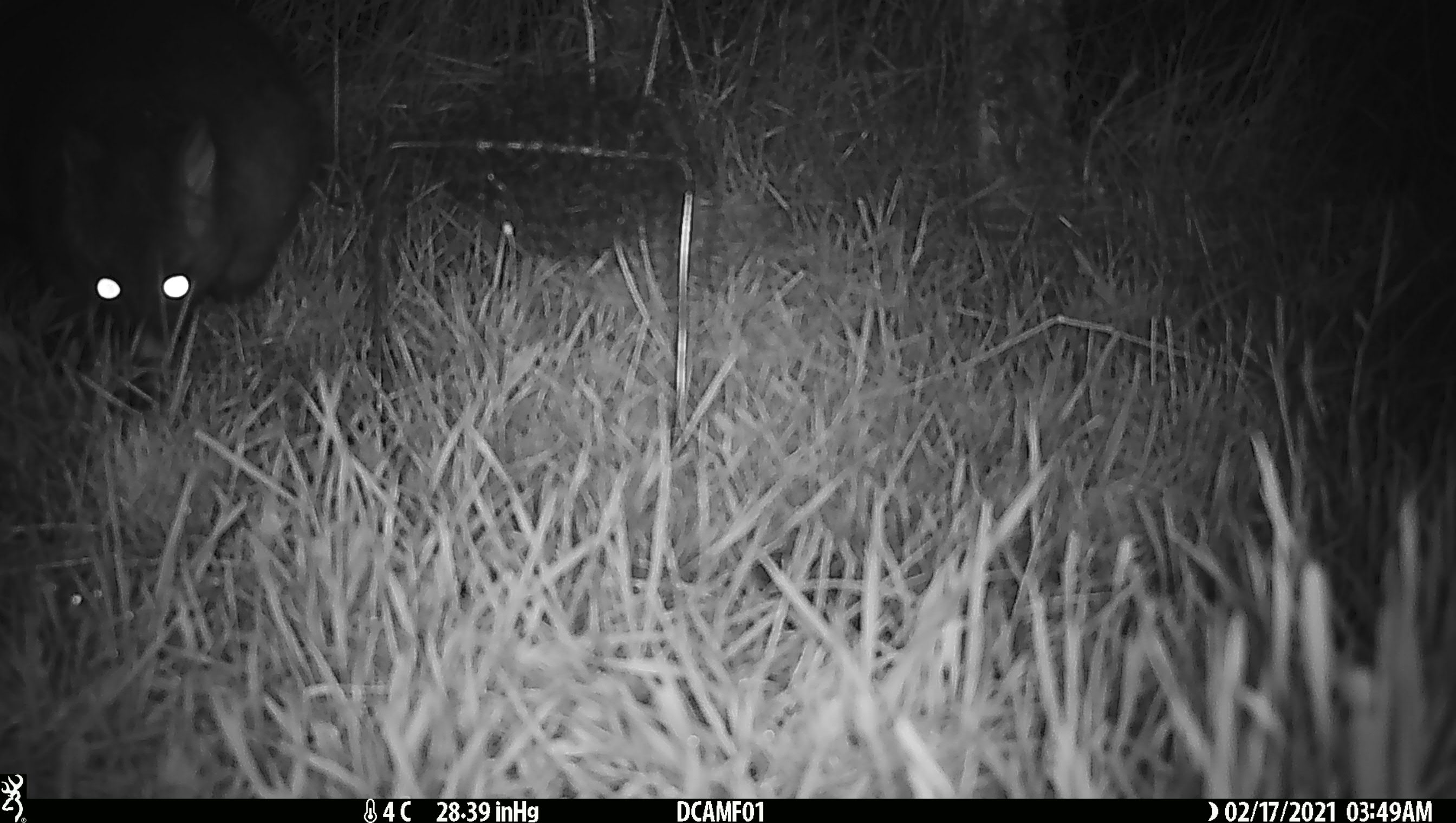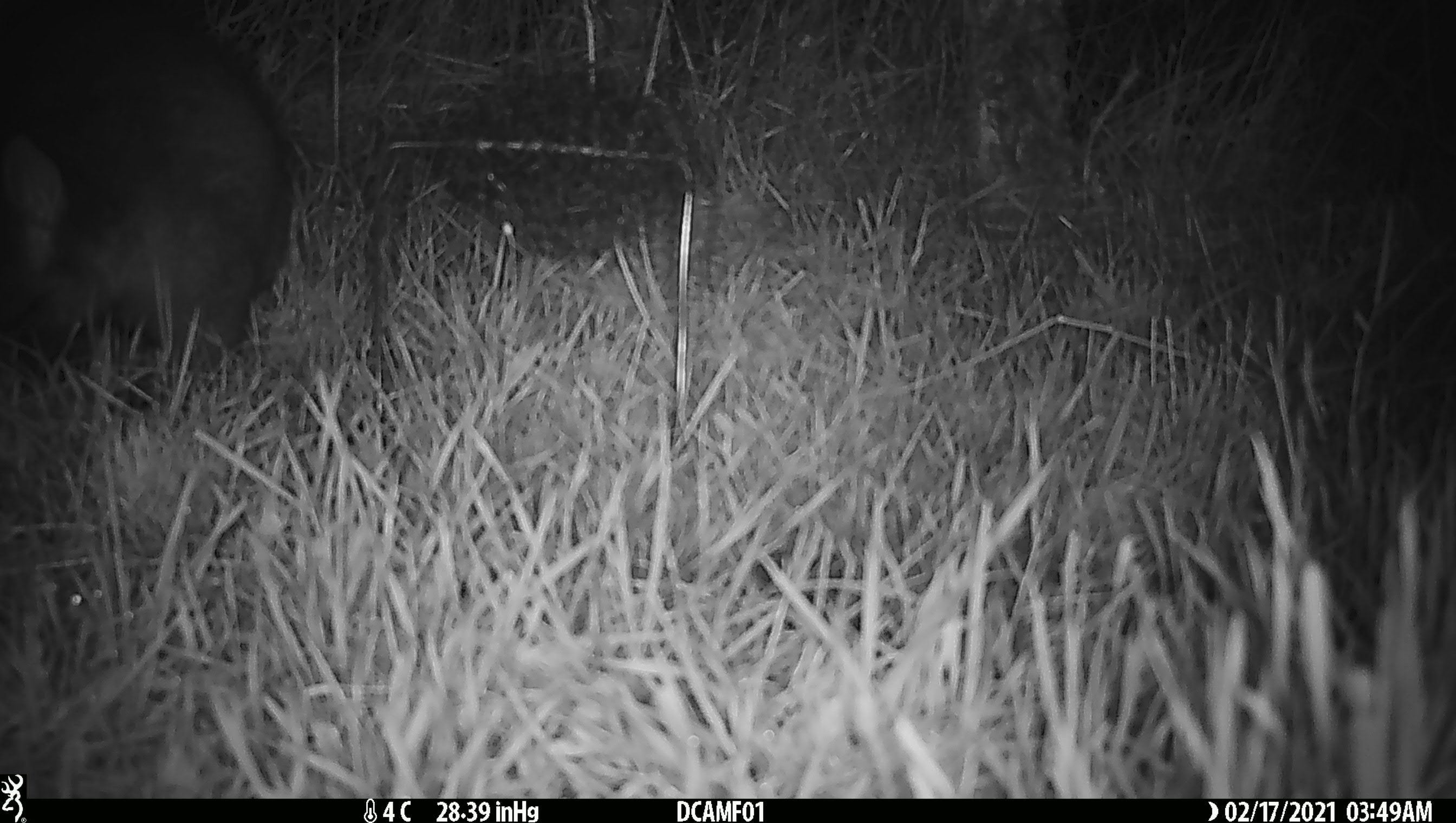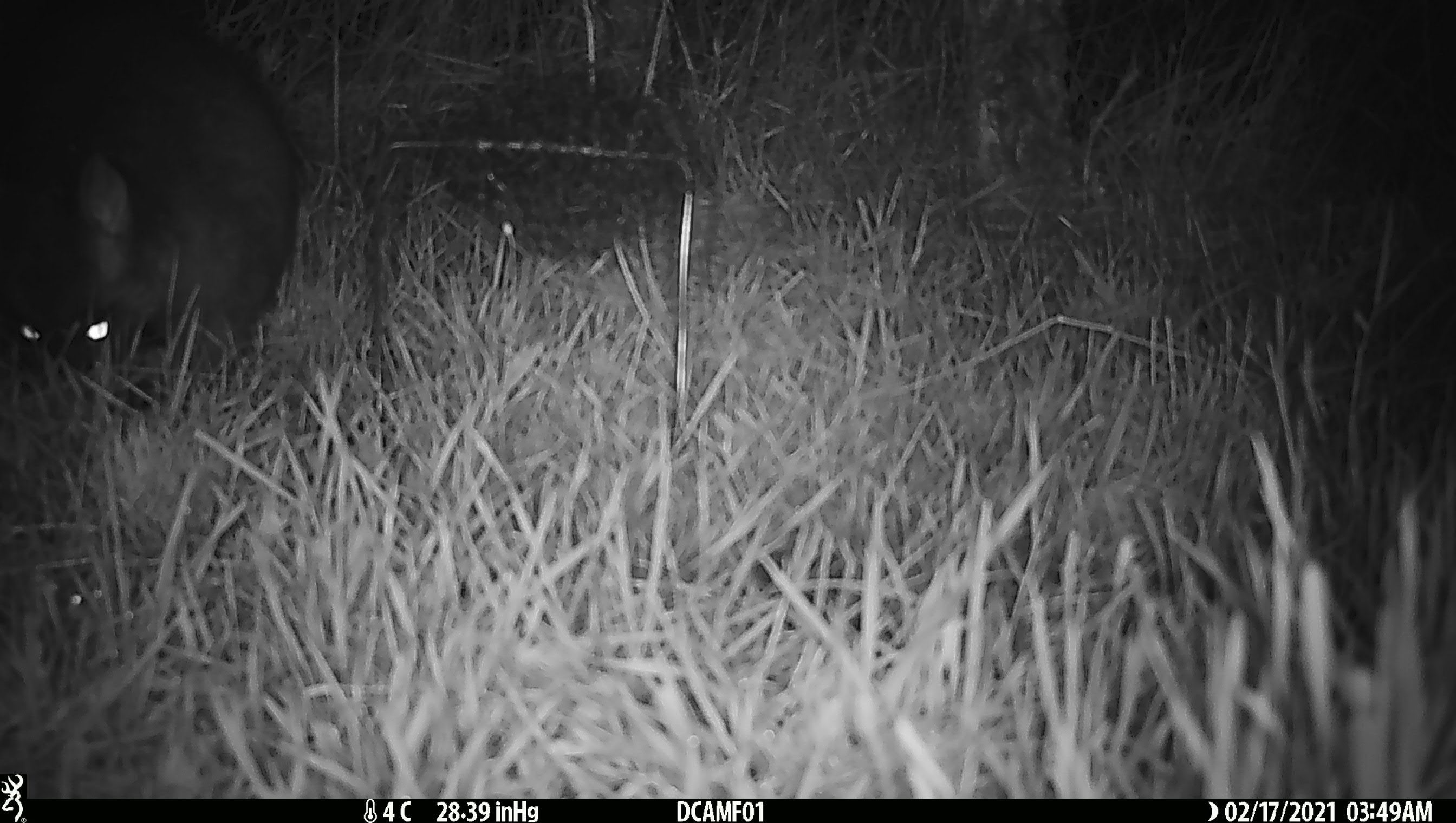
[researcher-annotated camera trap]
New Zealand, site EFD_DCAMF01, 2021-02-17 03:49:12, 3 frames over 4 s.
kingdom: Animalia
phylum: Chordata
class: Mammalia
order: Diprotodontia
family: Phalangeridae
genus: Trichosurus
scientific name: Trichosurus vulpecula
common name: common brushtail possum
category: possum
Possum (common brushtail possum) (Trichosurus vulpecula).